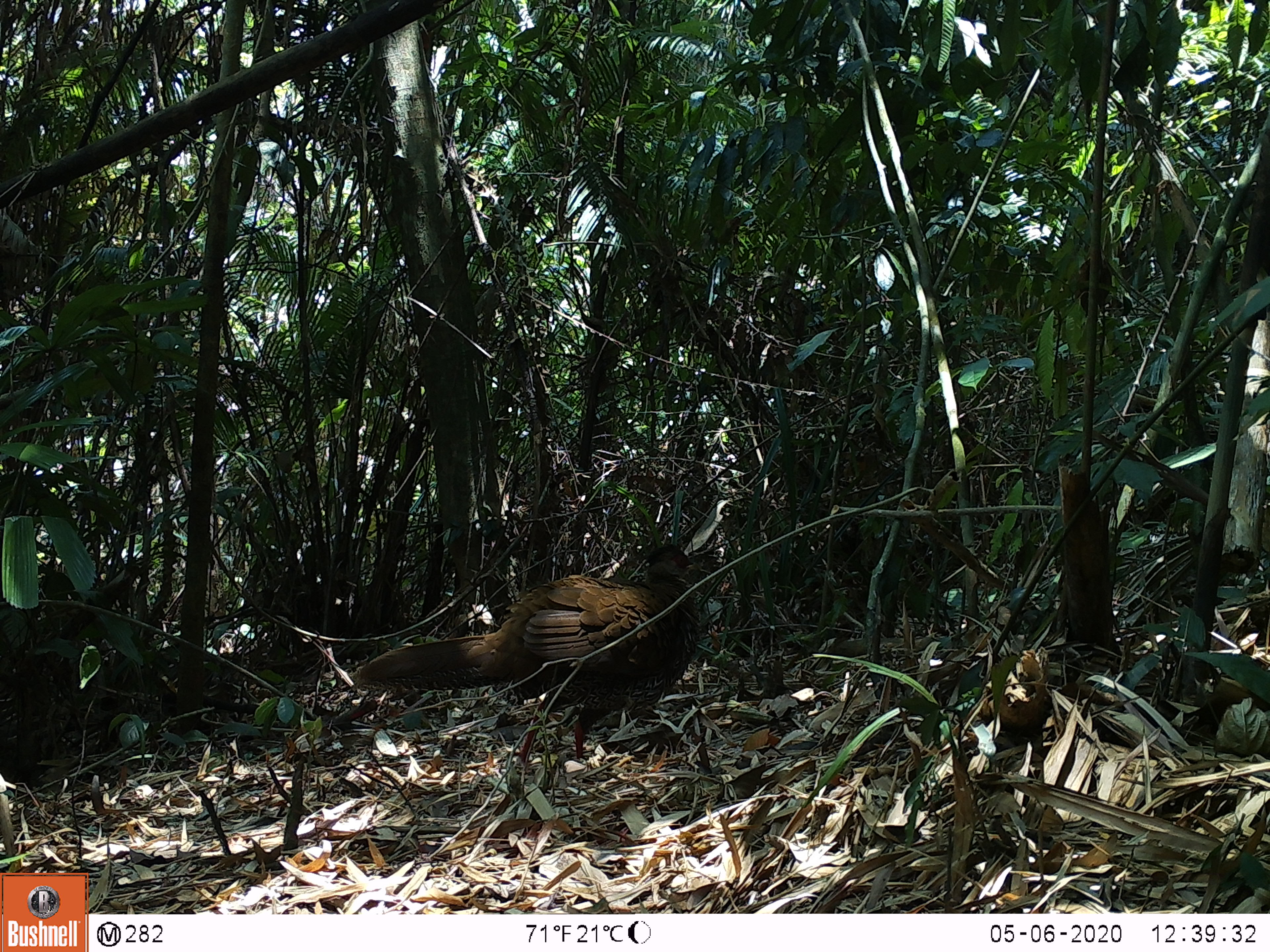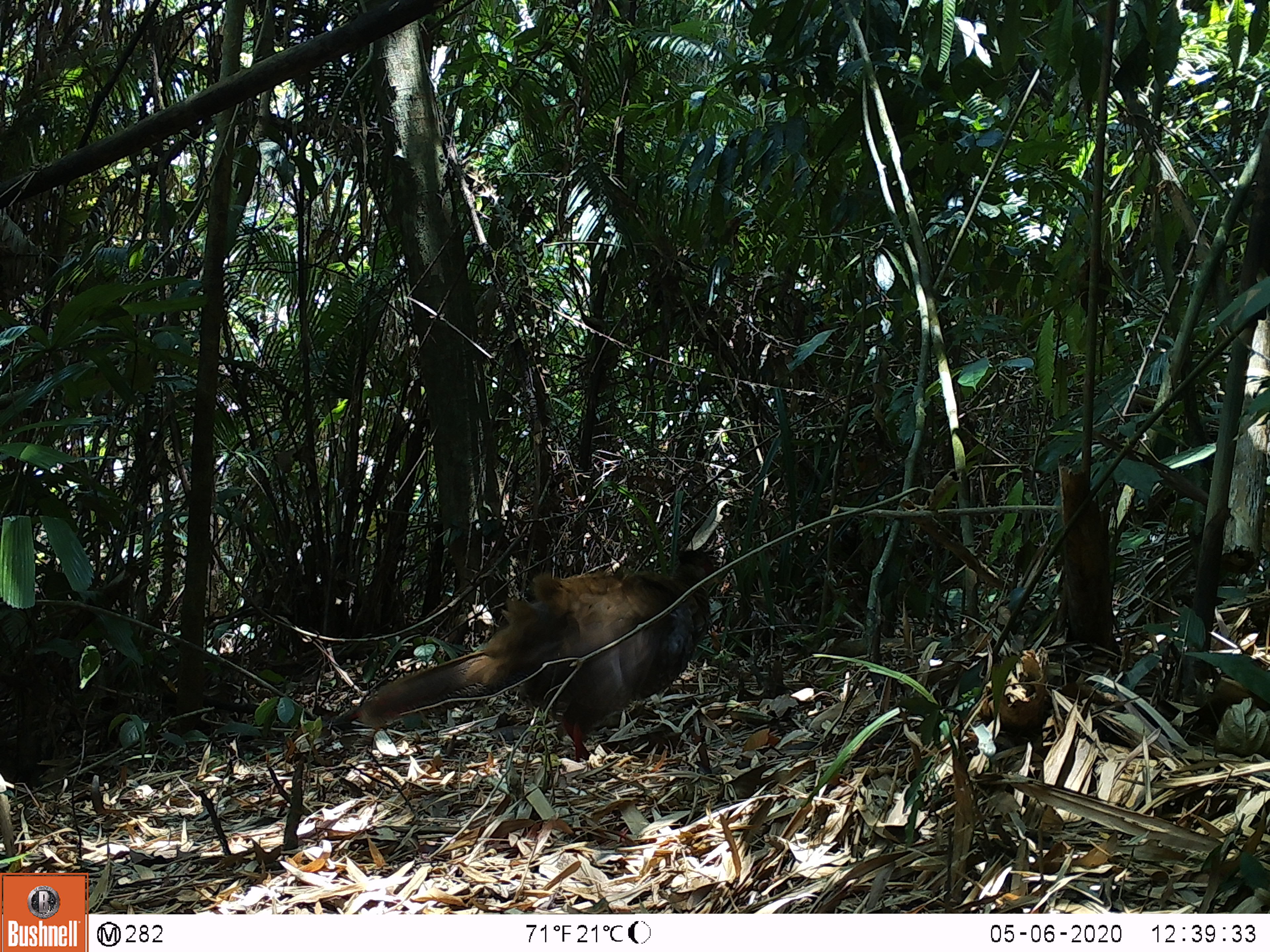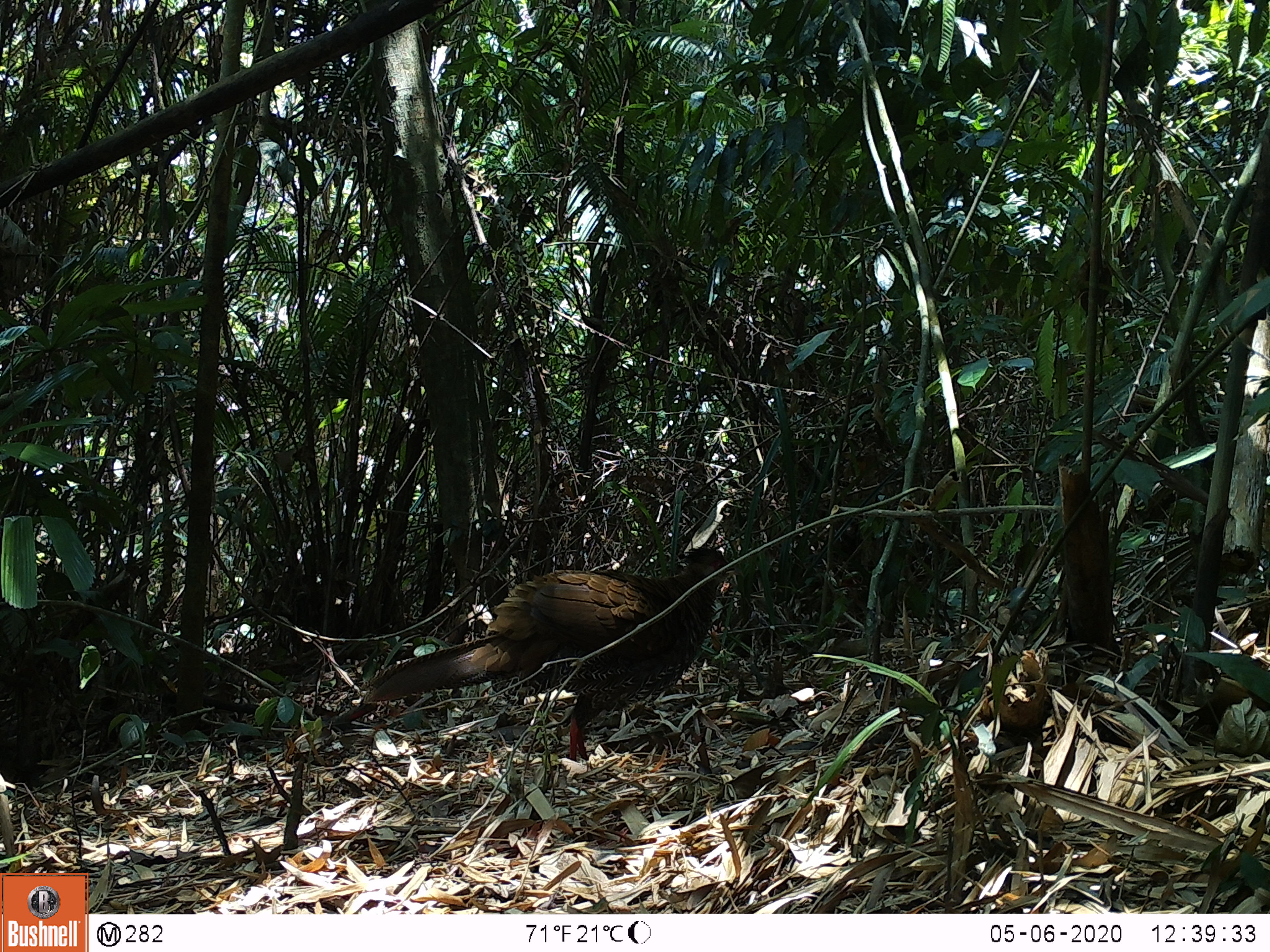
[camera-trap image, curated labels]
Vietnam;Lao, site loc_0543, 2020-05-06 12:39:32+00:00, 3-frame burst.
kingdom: Animalia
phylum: Chordata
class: Aves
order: Galliformes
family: Phasianidae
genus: Lophura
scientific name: Lophura nycthemera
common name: silver pheasant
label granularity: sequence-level